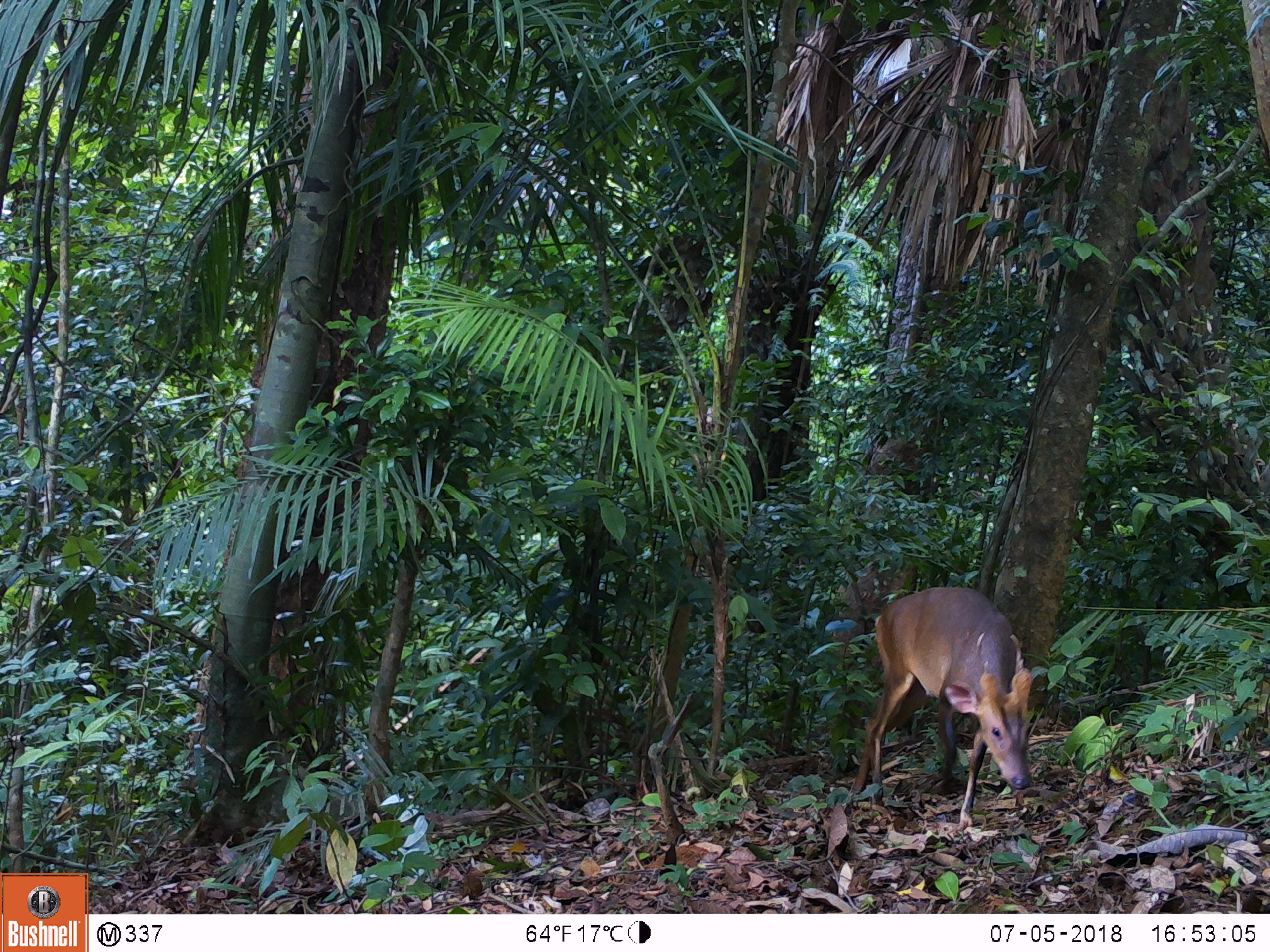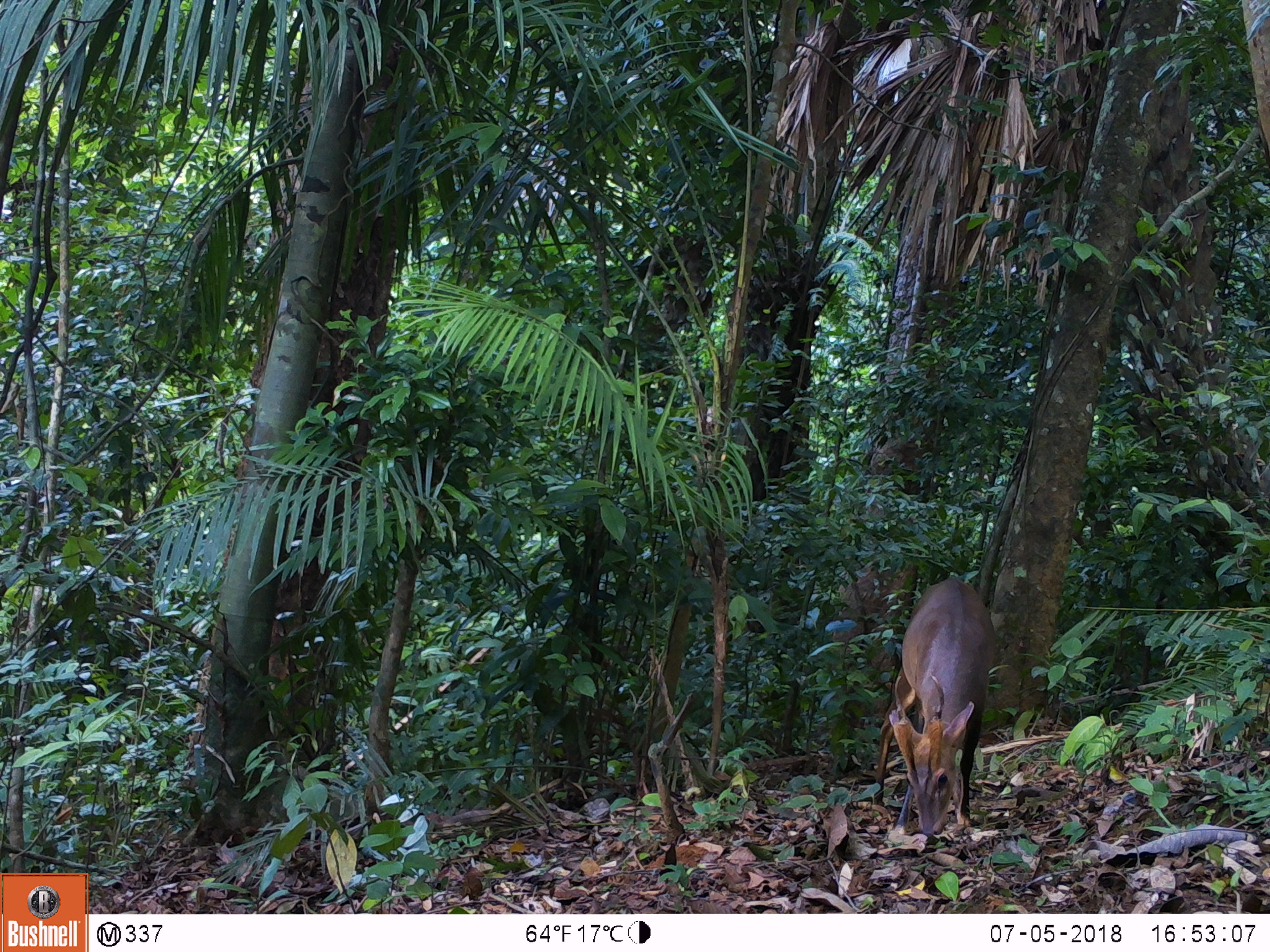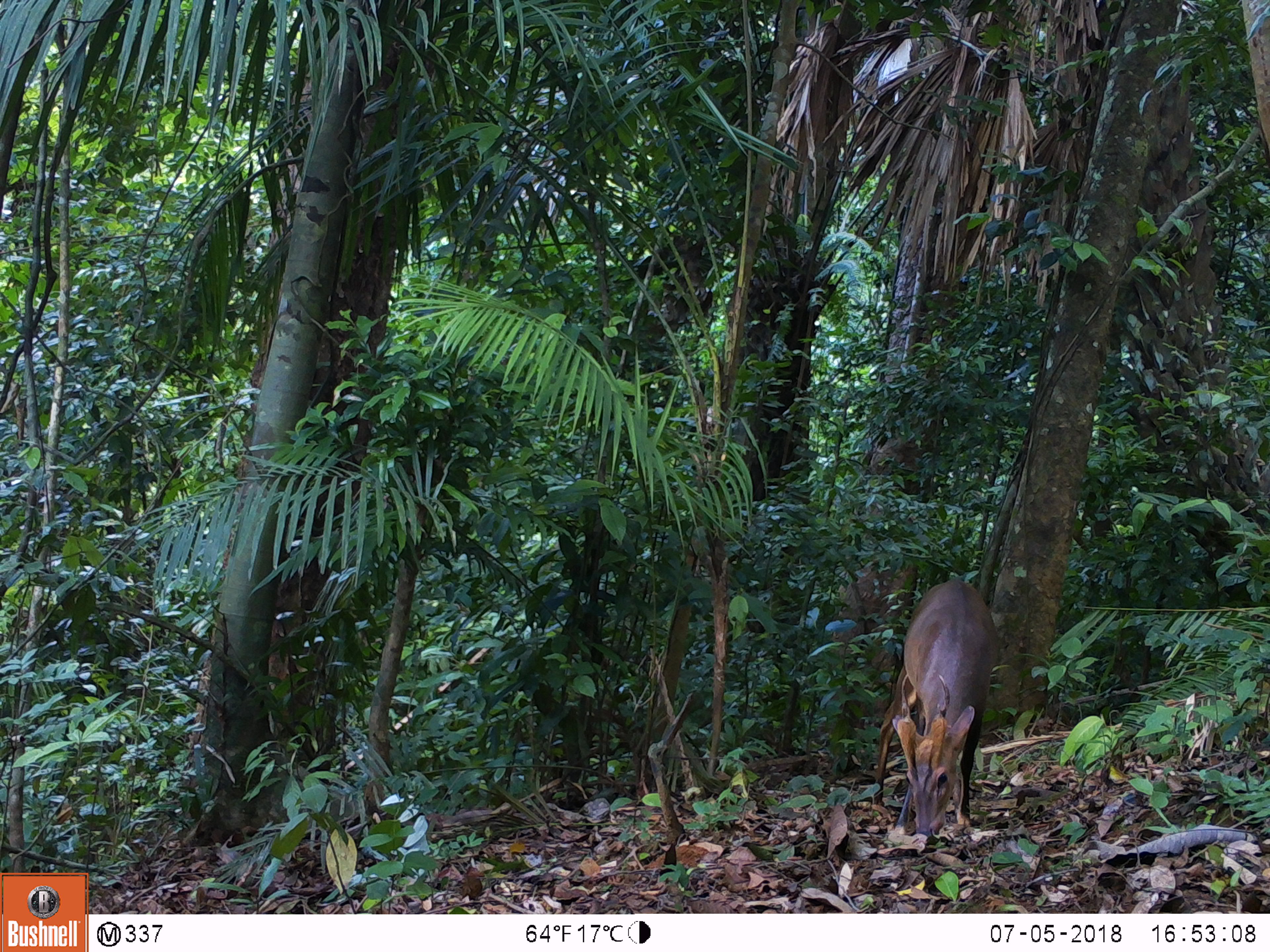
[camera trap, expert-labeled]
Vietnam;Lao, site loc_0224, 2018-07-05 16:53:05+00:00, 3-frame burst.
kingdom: Animalia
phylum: Chordata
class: Mammalia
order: Artiodactyla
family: Cervidae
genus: Muntiacus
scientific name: Muntiacus vuquangensis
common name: large-antlered muntjac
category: large antlered muntjac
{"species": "large antlered muntjac (large-antlered muntjac) (Muntiacus vuquangensis)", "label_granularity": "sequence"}